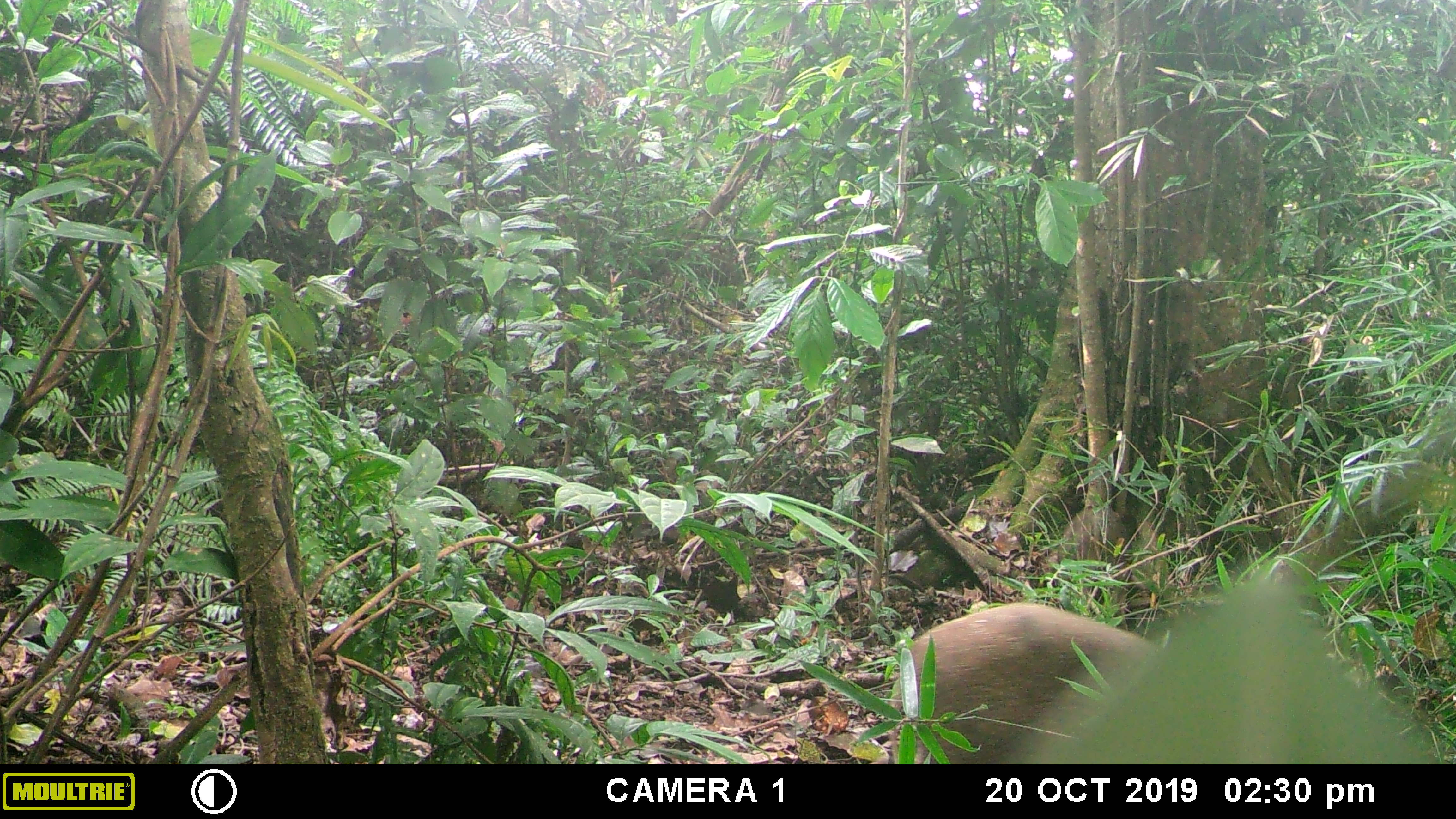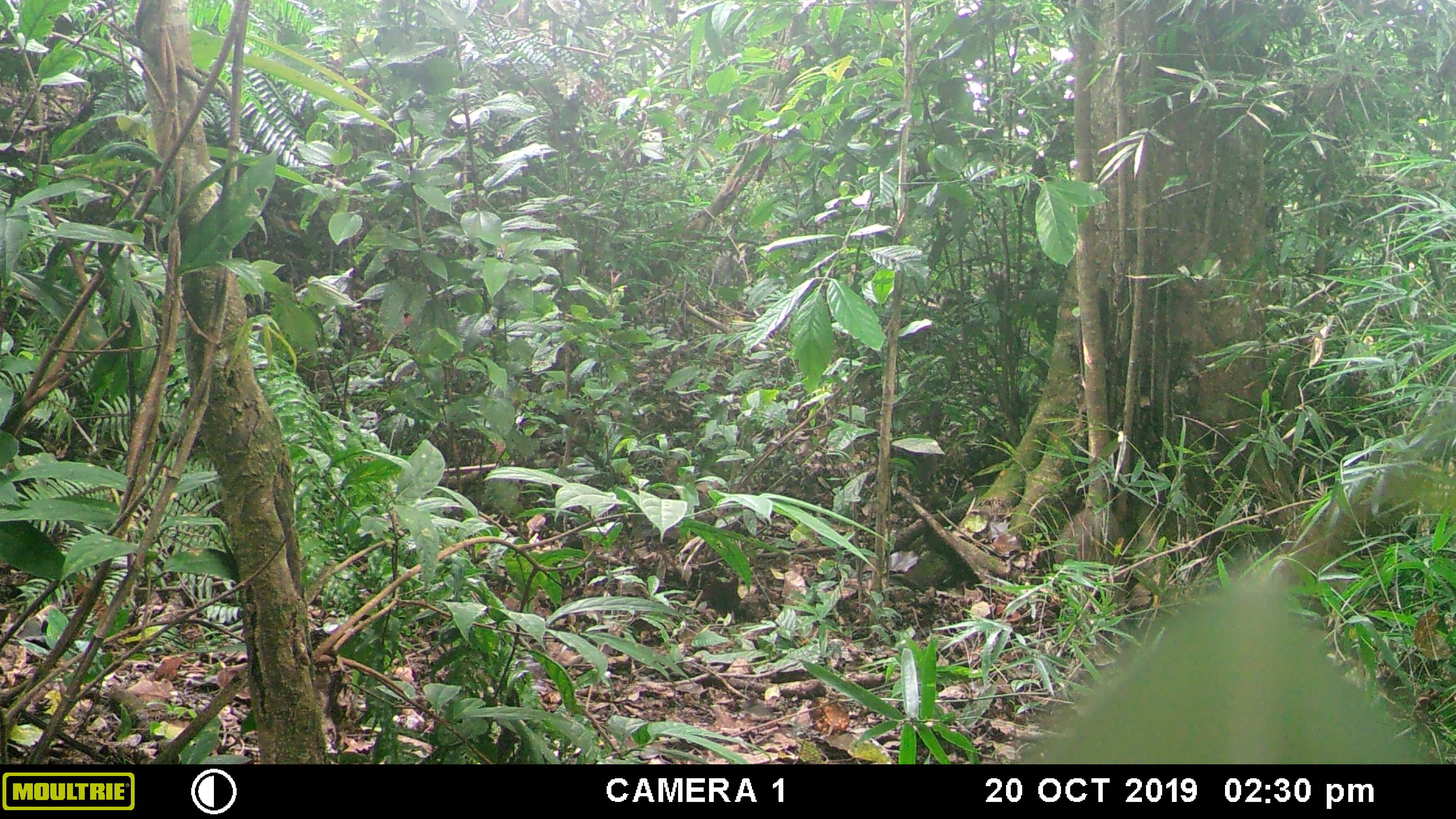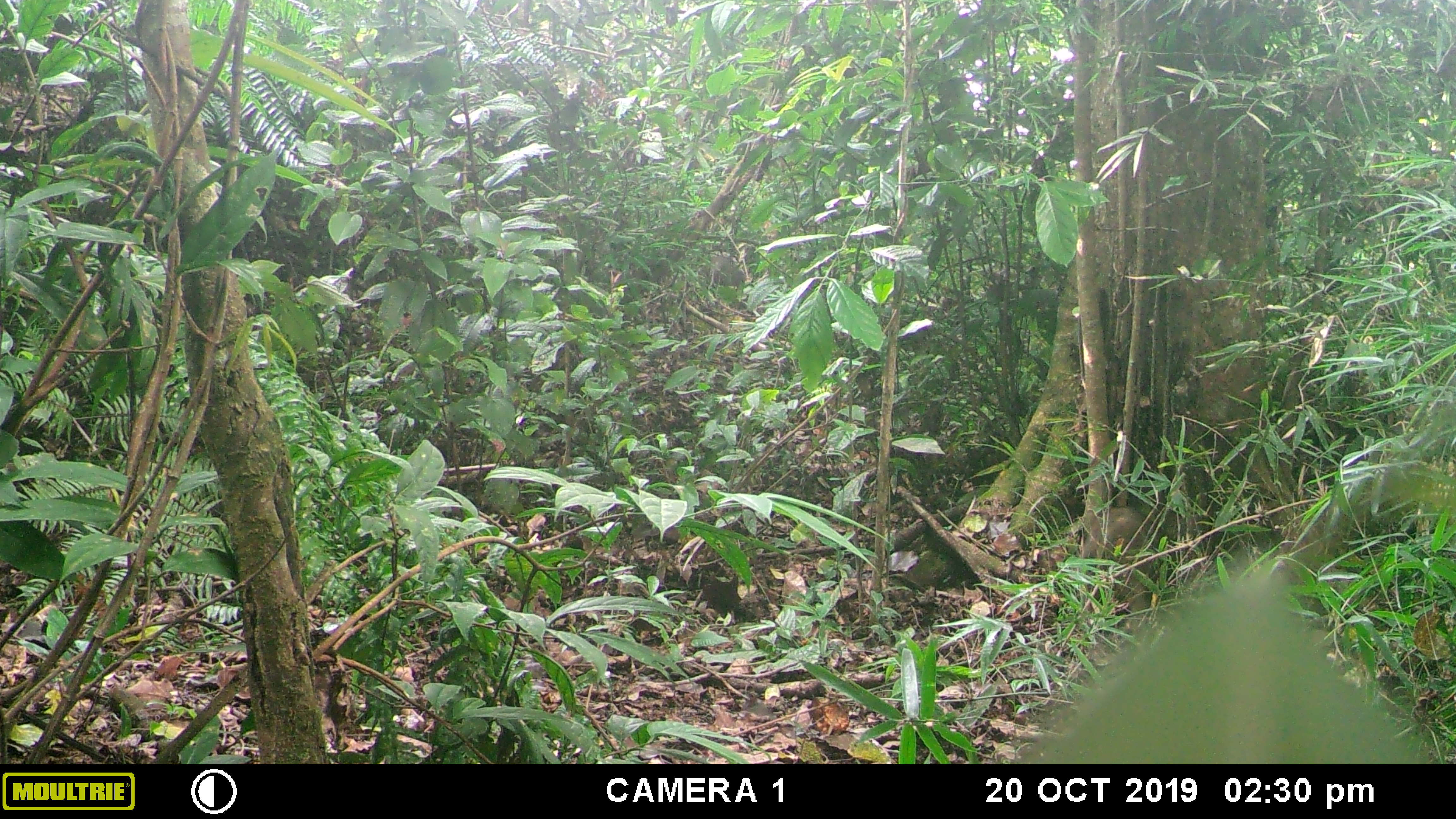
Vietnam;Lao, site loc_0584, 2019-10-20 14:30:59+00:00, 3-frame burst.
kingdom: Animalia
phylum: Chordata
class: Mammalia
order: Artiodactyla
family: Suidae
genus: Sus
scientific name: Sus scrofa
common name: eurasian wild pig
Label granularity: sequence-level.